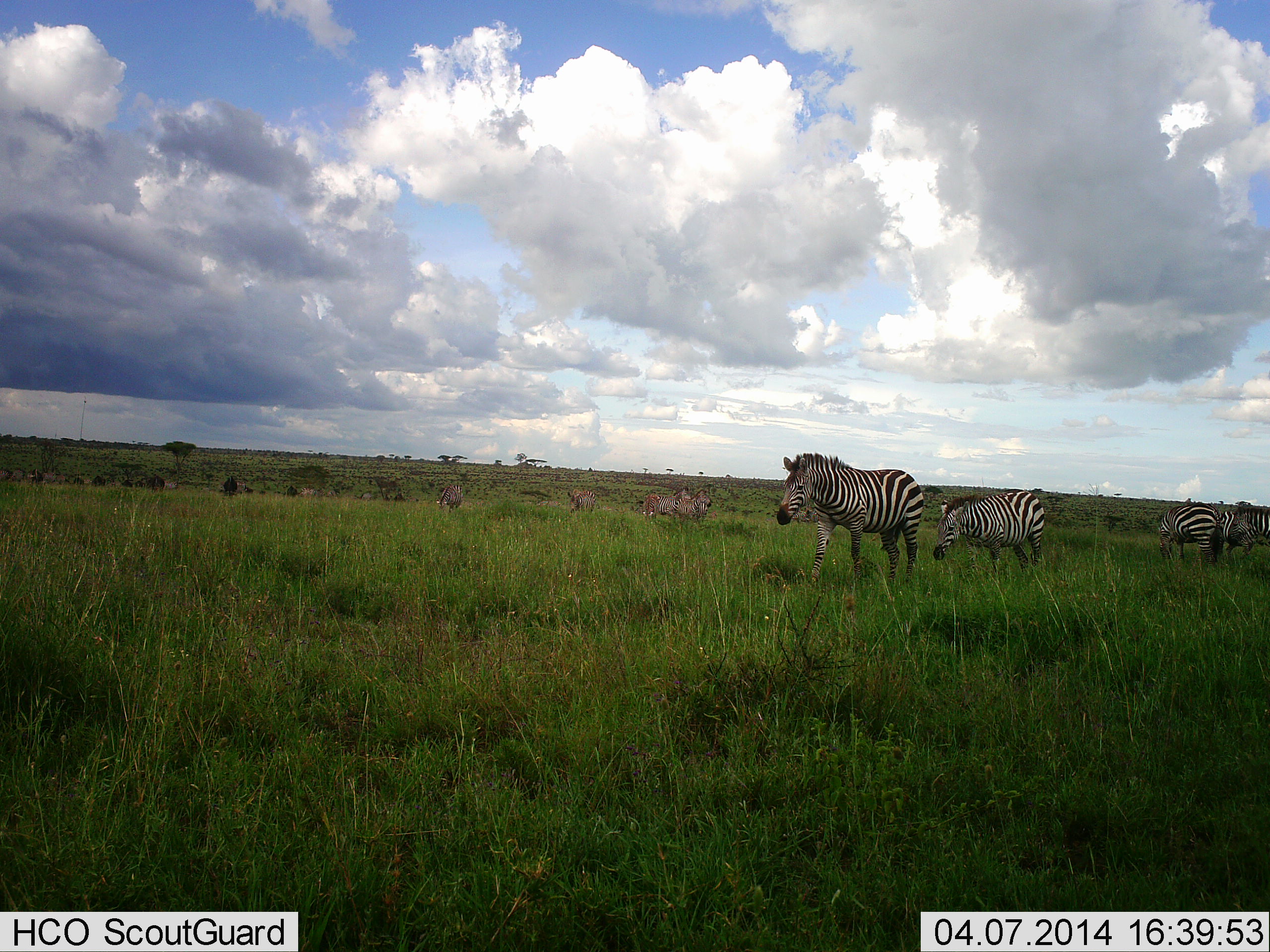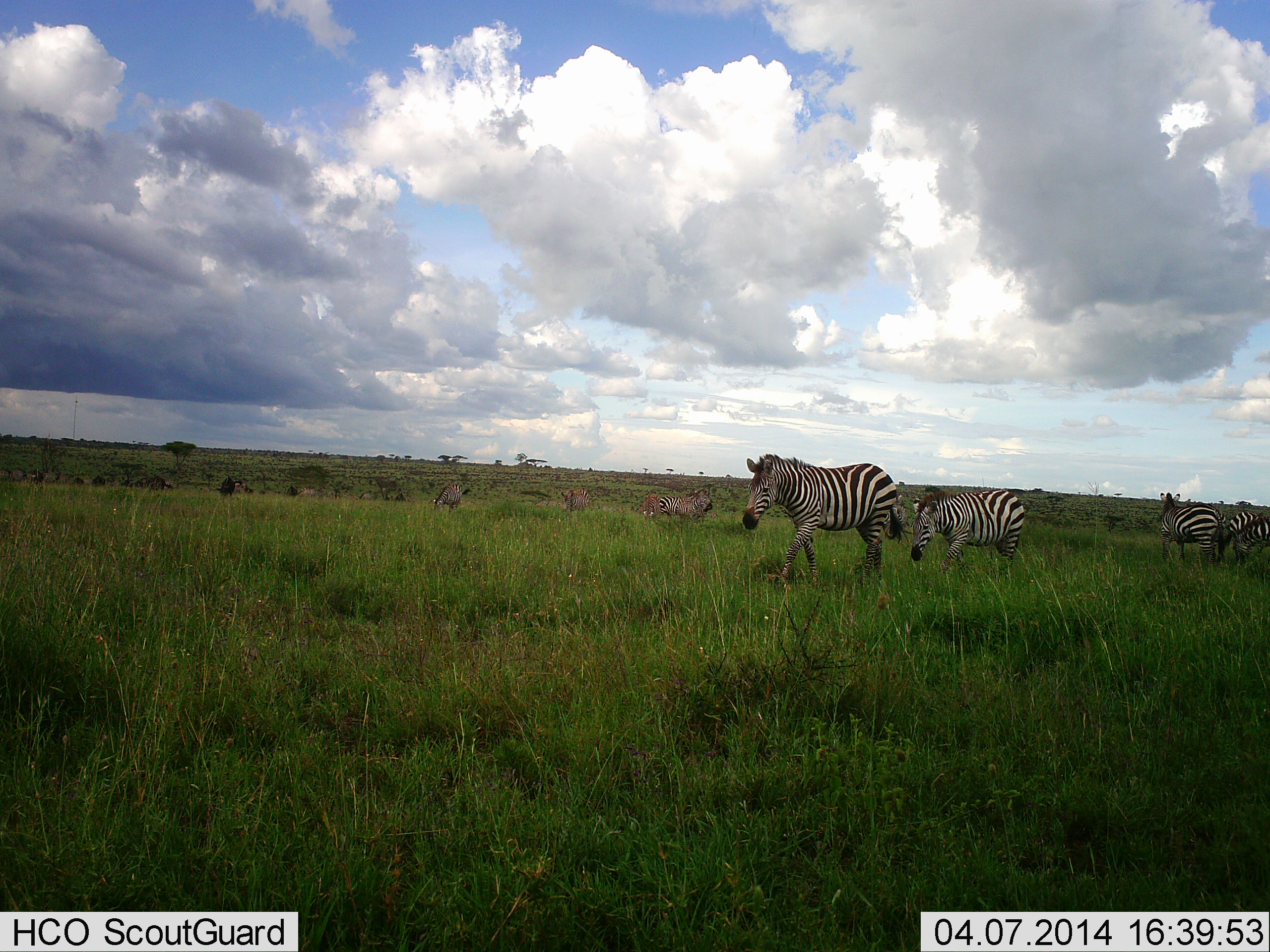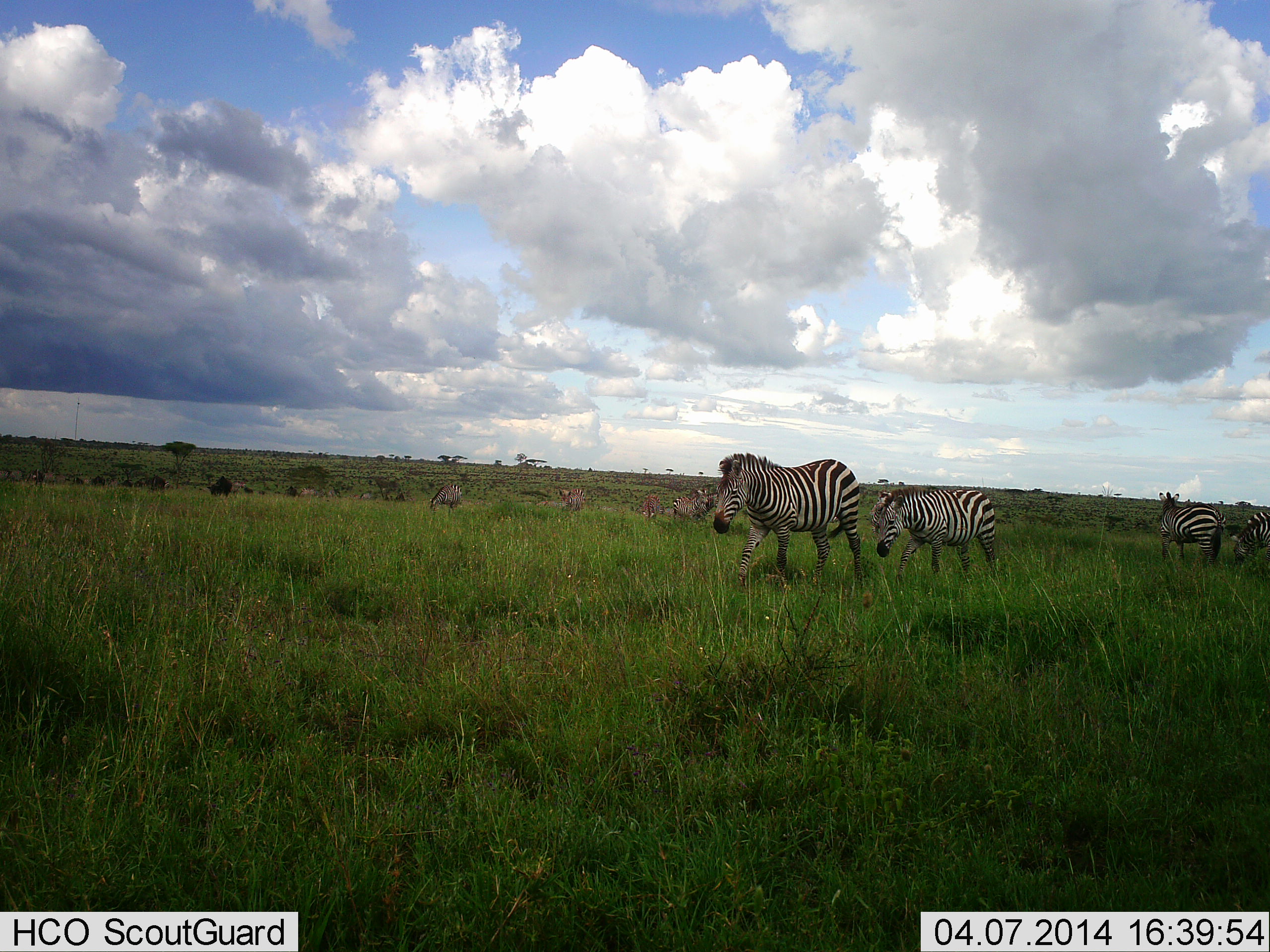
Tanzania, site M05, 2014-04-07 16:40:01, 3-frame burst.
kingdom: Animalia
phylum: Chordata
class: Mammalia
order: Perissodactyla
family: Equidae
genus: Equus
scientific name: Equus quagga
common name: plains zebra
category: zebra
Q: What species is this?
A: Zebra (plains zebra) (Equus quagga).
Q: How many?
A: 8.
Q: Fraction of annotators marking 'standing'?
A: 43%.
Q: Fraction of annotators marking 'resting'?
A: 0%.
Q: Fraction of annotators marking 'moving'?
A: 86%.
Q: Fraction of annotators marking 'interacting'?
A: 0%.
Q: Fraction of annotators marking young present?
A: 0%.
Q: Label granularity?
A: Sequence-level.